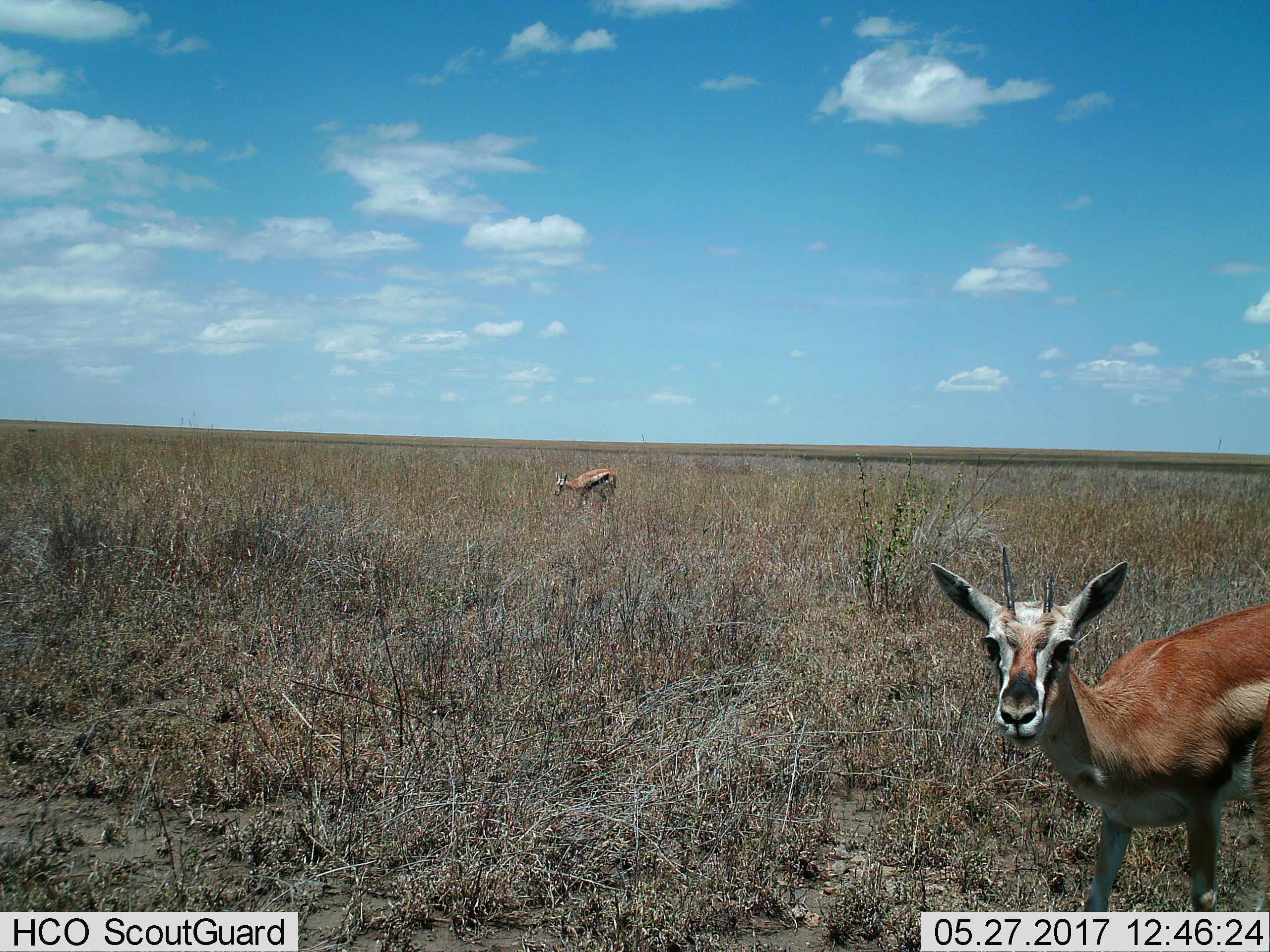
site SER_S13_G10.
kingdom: Animalia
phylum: Chordata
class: Mammalia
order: Artiodactyla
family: Bovidae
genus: Eudorcas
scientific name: Eudorcas thomsonii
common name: thomson's gazelle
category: gazellethomsons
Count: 2.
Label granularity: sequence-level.